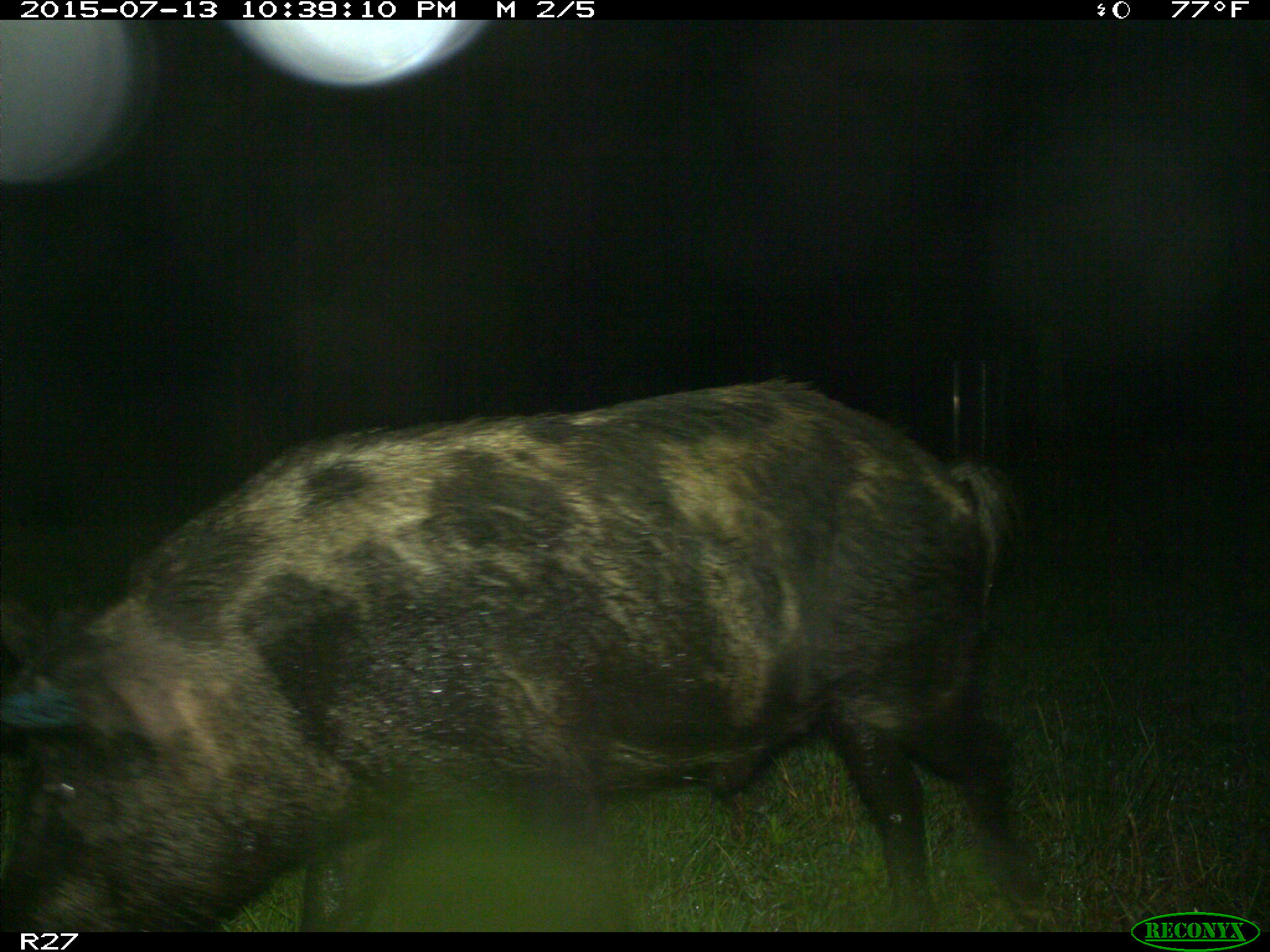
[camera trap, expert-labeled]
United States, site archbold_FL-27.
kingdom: Animalia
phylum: Chordata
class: Mammalia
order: Artiodactyla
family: Suidae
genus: Sus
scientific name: Sus scrofa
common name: wild boar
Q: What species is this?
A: Sus scrofa (wild boar).